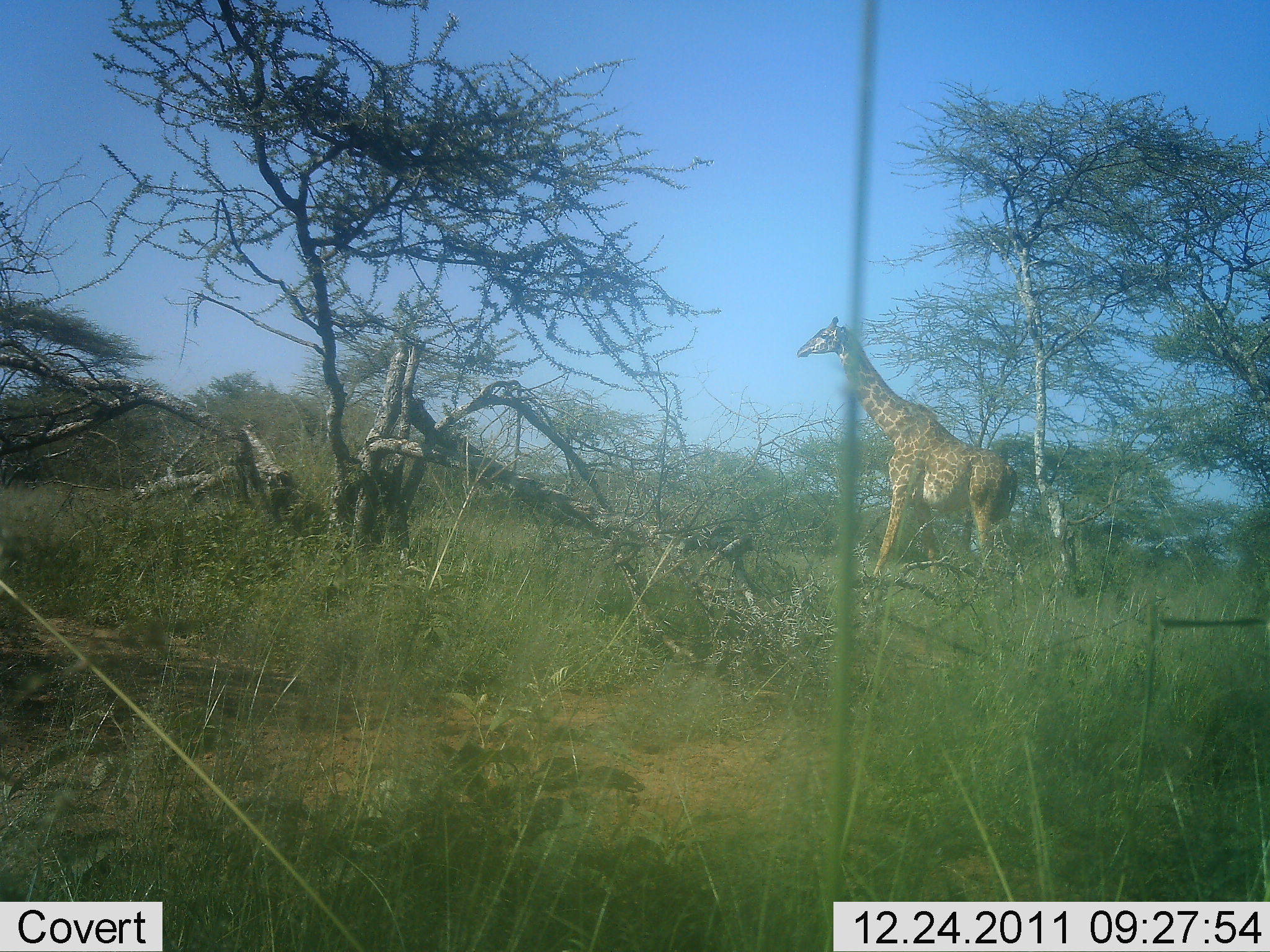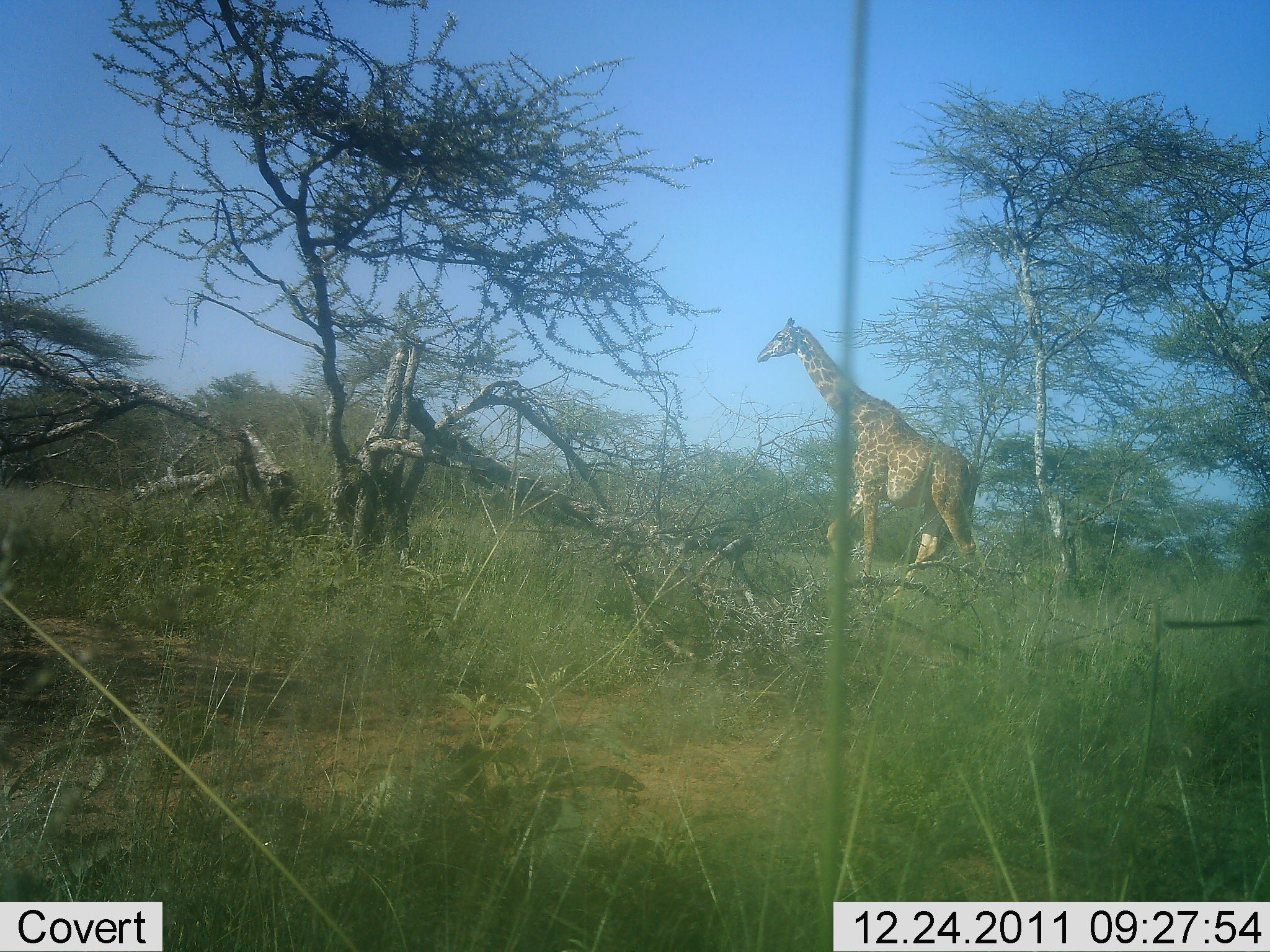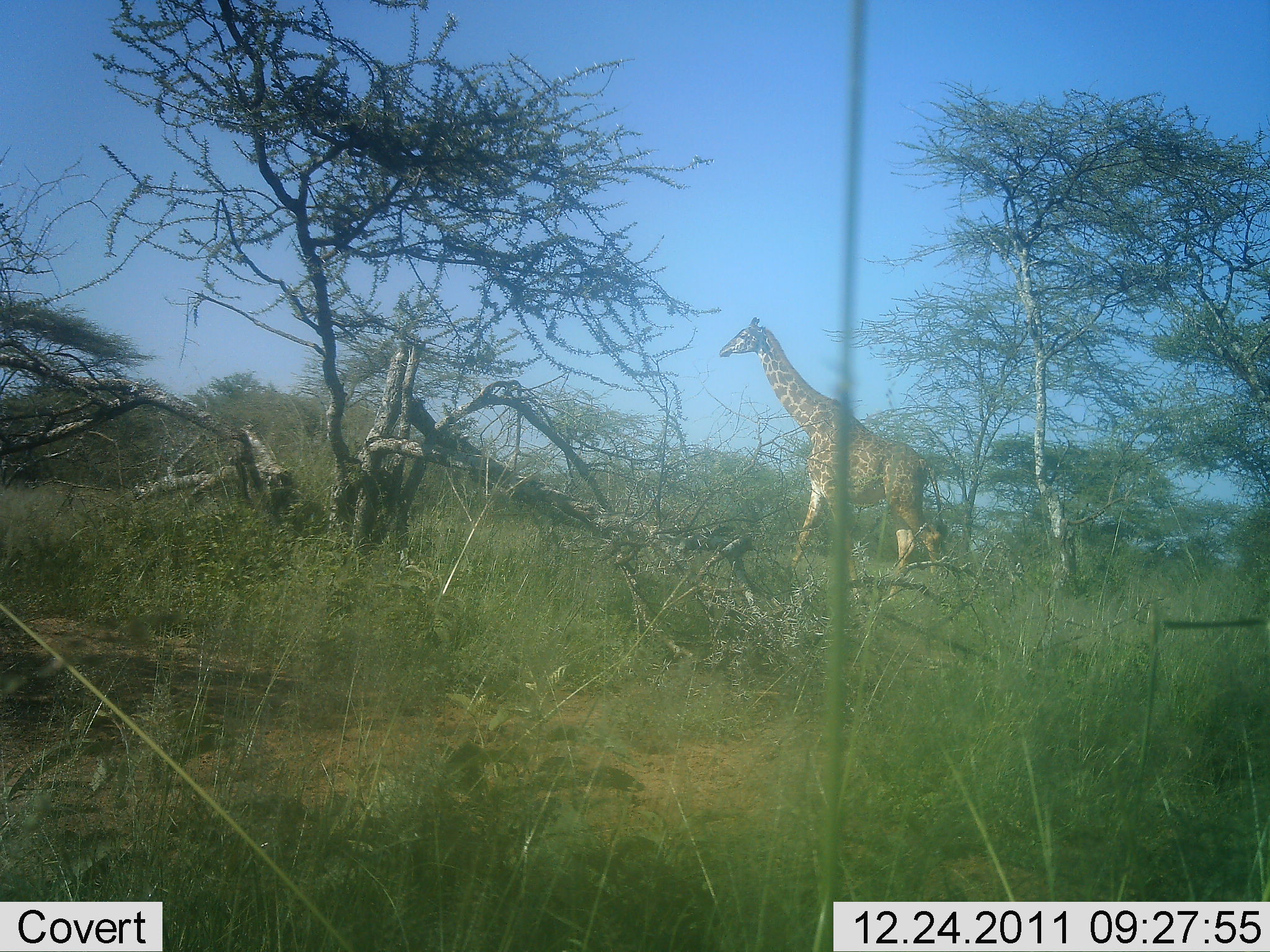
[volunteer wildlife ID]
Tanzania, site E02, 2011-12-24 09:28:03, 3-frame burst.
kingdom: Animalia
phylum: Chordata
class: Mammalia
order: Artiodactyla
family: Giraffidae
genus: Giraffa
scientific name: Giraffa camelopardalis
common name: giraffe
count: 1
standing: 9%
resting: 0%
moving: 100%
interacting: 0%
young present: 0%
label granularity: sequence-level